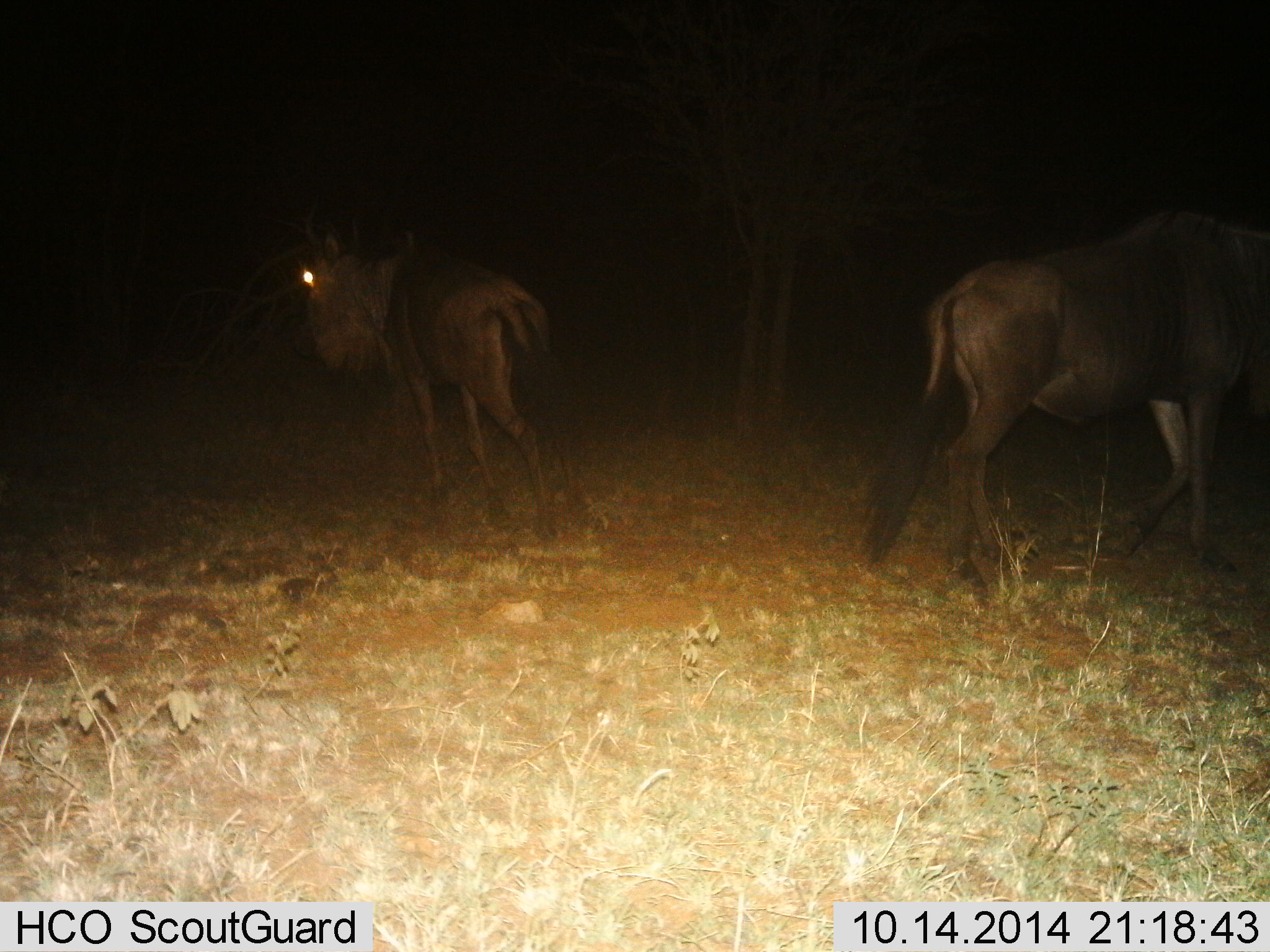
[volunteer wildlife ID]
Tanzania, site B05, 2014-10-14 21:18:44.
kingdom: Animalia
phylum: Chordata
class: Mammalia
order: Artiodactyla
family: Bovidae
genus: Connochaetes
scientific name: Connochaetes taurinus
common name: blue wildebeest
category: wildebeest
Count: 2.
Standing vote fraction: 50%.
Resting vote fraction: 0%.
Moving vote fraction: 50%.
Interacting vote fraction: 0%.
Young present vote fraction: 0%.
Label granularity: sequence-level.